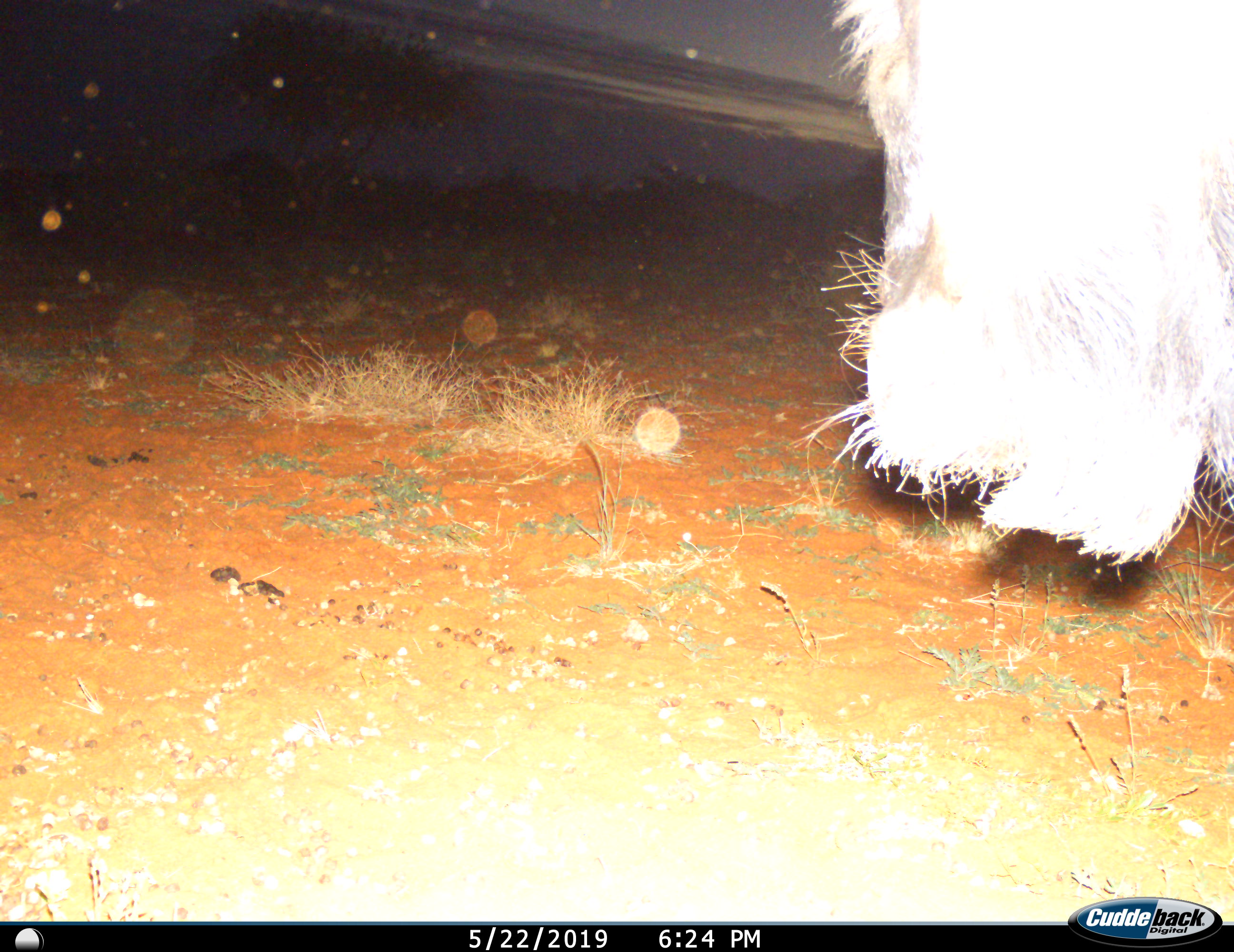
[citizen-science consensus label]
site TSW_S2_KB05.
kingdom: Animalia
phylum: Chordata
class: Mammalia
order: Artiodactyla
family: Bovidae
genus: Connochaetes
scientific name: Connochaetes taurinus taurinus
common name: blue wildebeest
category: wildebeestblue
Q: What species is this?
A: Wildebeestblue (blue wildebeest) (Connochaetes taurinus taurinus).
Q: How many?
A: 1.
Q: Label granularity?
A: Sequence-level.